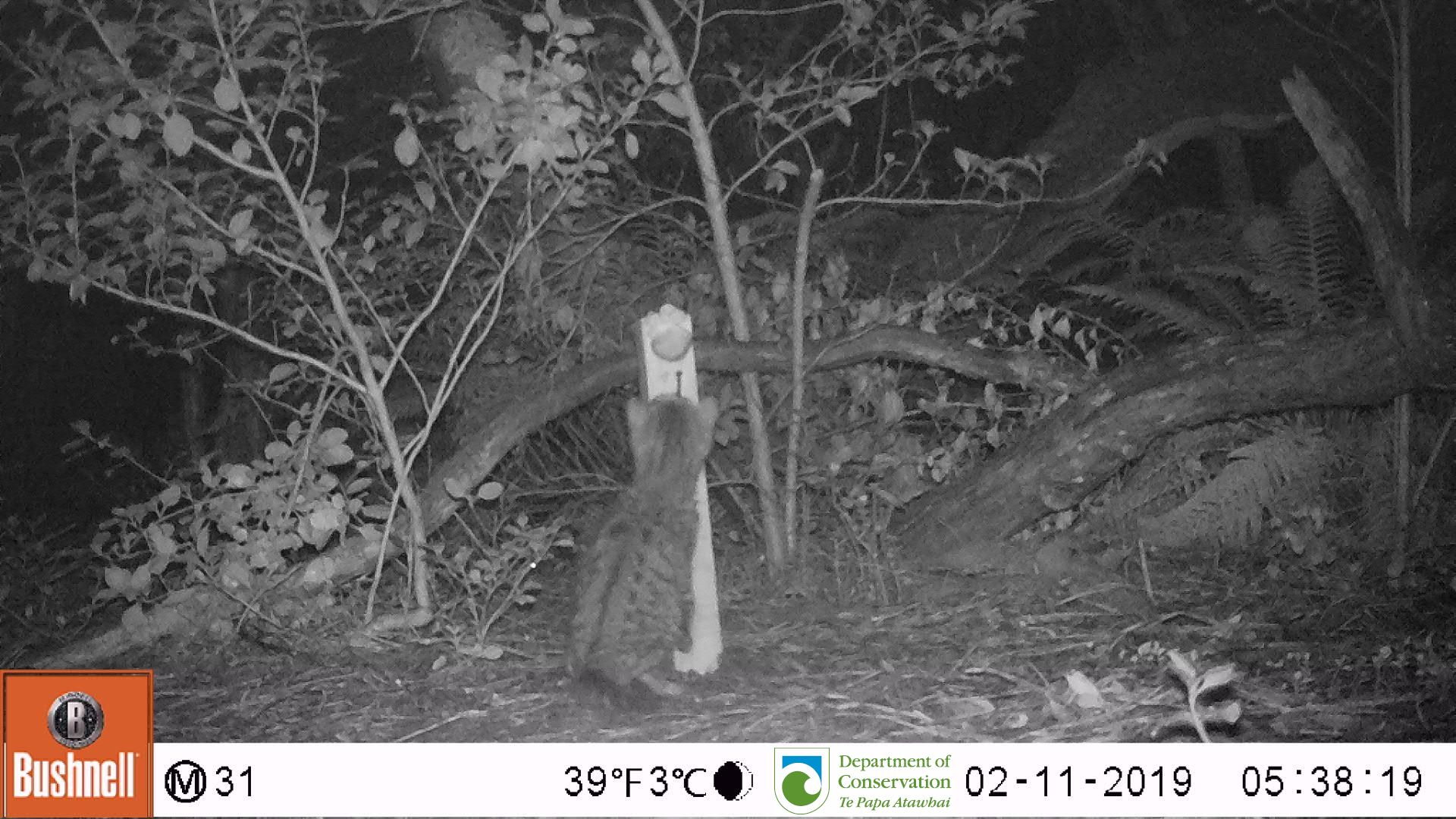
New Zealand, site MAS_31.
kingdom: Animalia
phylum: Chordata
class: Mammalia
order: Carnivora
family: Felidae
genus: Felis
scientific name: Felis catus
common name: domestic cat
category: cat